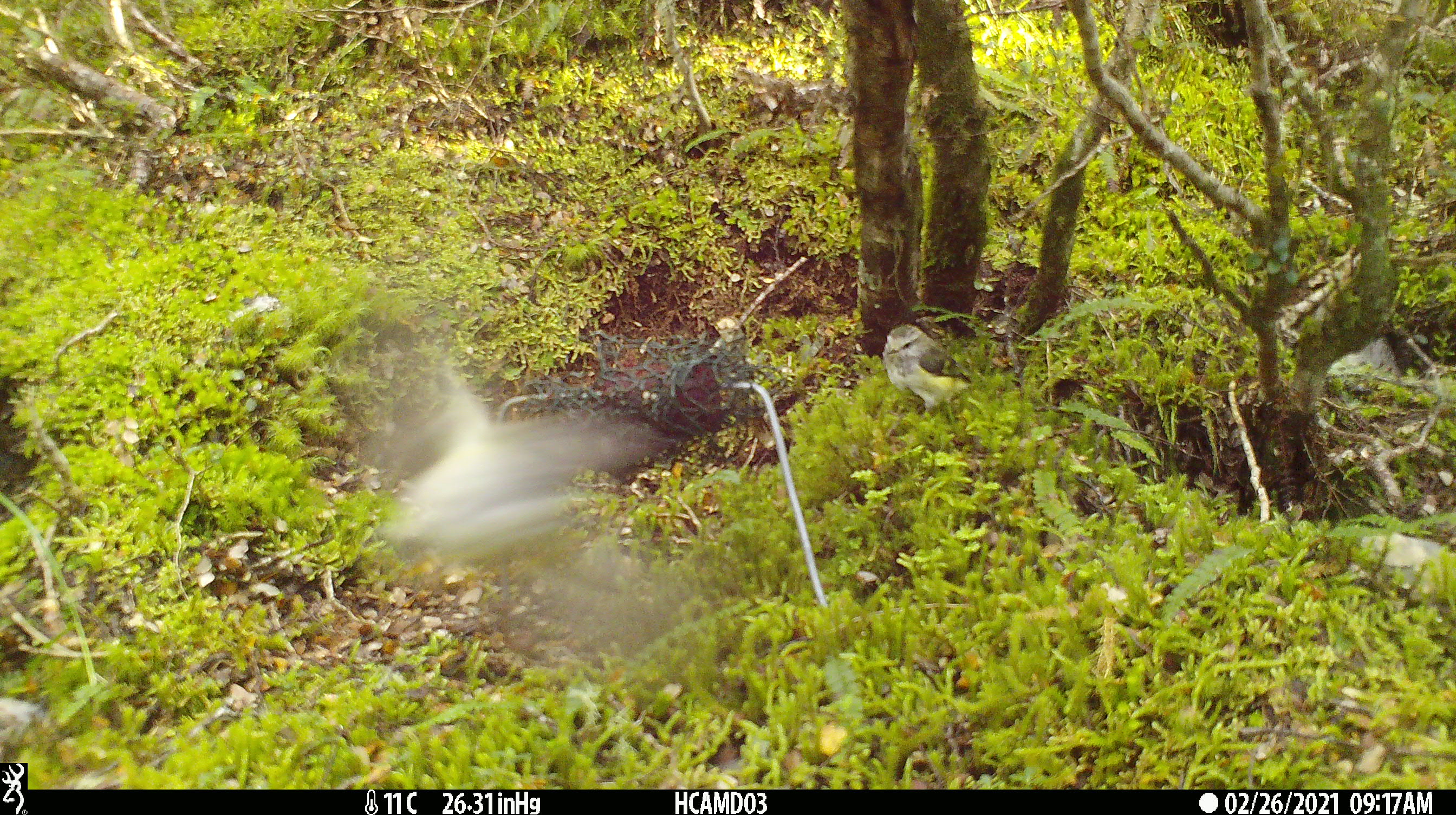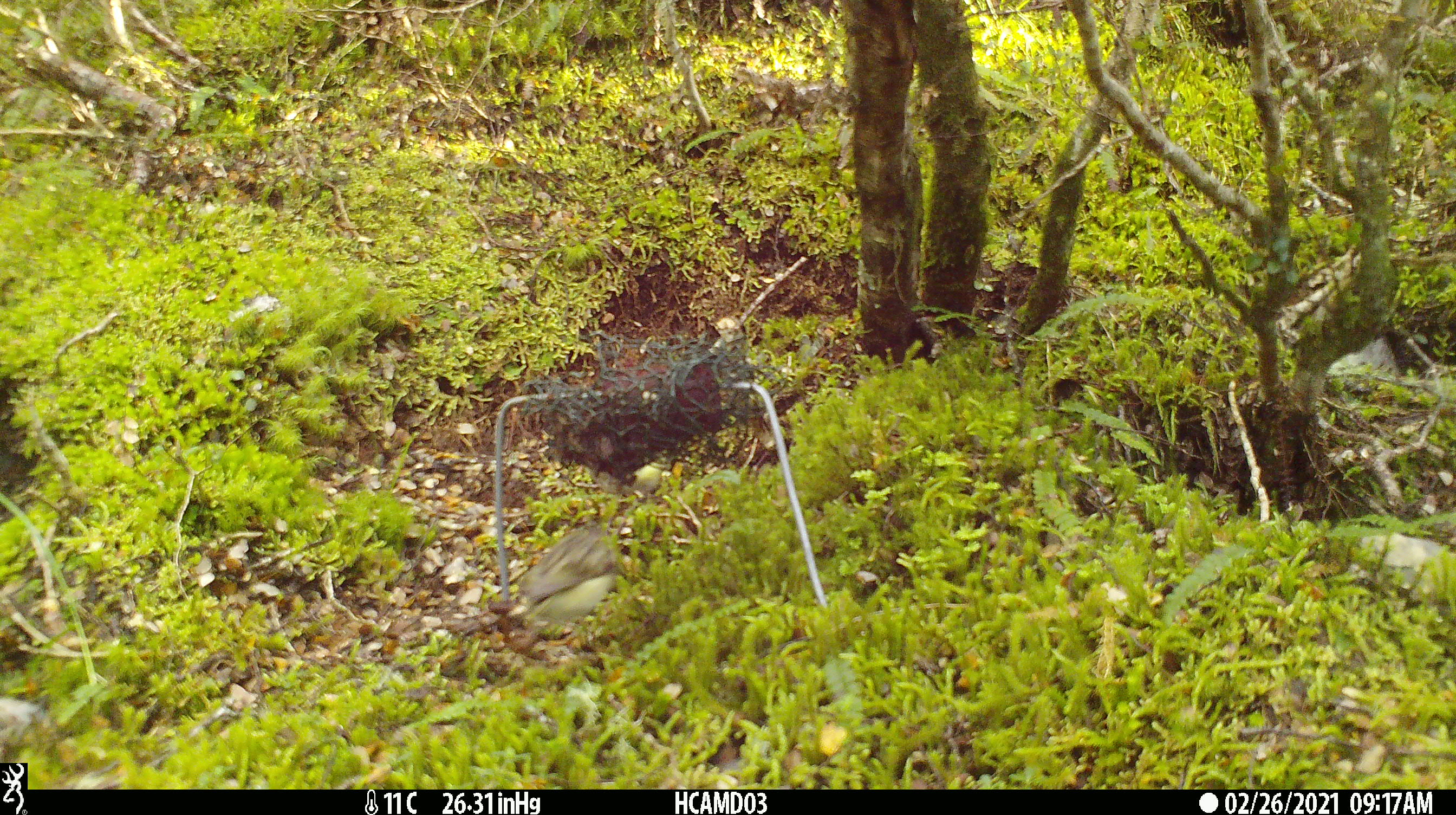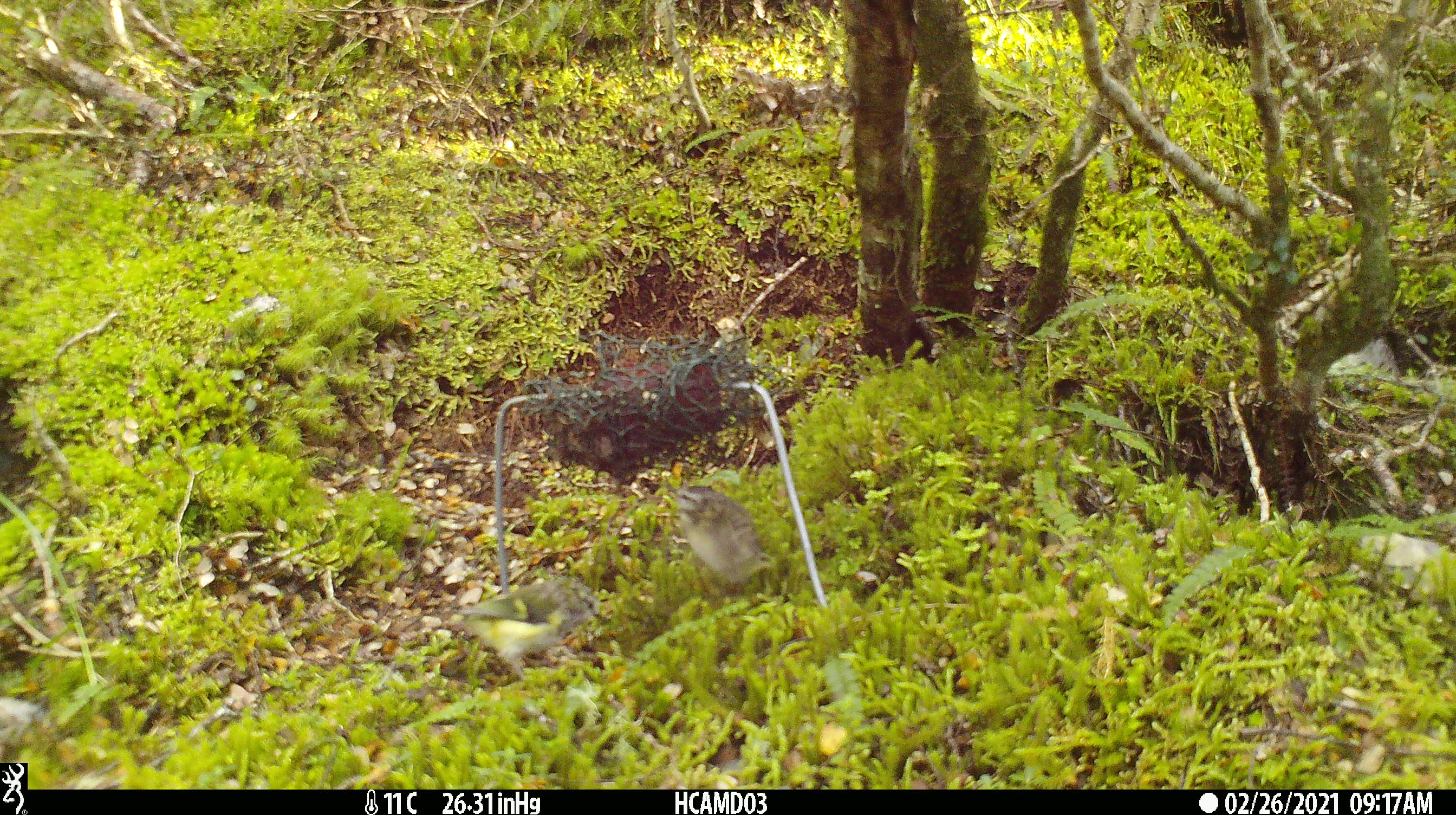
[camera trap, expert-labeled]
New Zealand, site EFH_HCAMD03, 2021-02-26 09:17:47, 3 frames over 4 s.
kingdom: Animalia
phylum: Chordata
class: Aves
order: Passeriformes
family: Acanthisittidae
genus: Acanthisitta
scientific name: Acanthisitta chloris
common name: rifleman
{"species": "rifleman (Acanthisitta chloris)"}